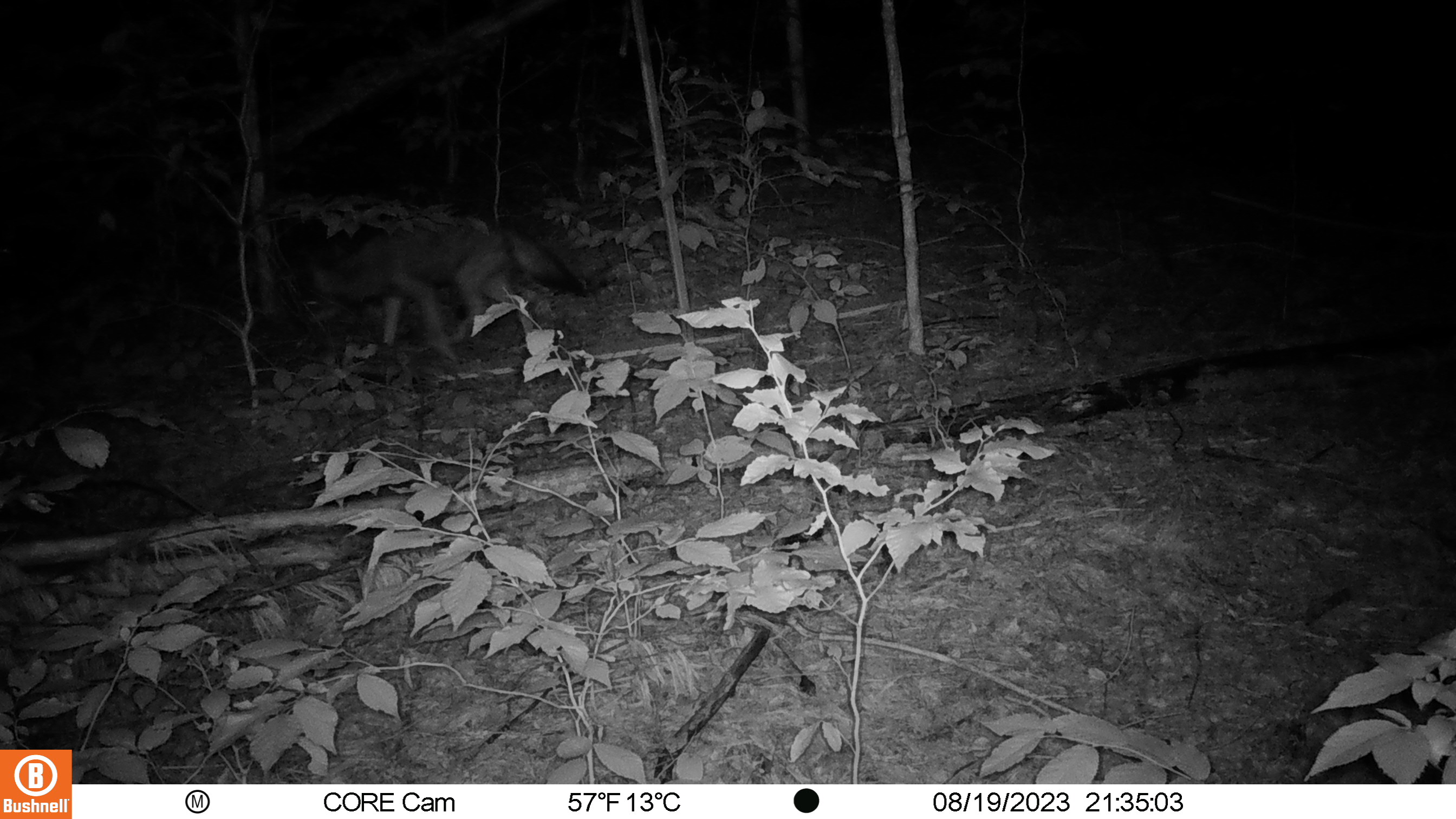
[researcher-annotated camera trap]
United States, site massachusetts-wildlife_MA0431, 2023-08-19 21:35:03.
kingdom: Animalia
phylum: Chordata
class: Mammalia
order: Carnivora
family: Canidae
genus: Canis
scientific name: Canis latrans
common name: coyote